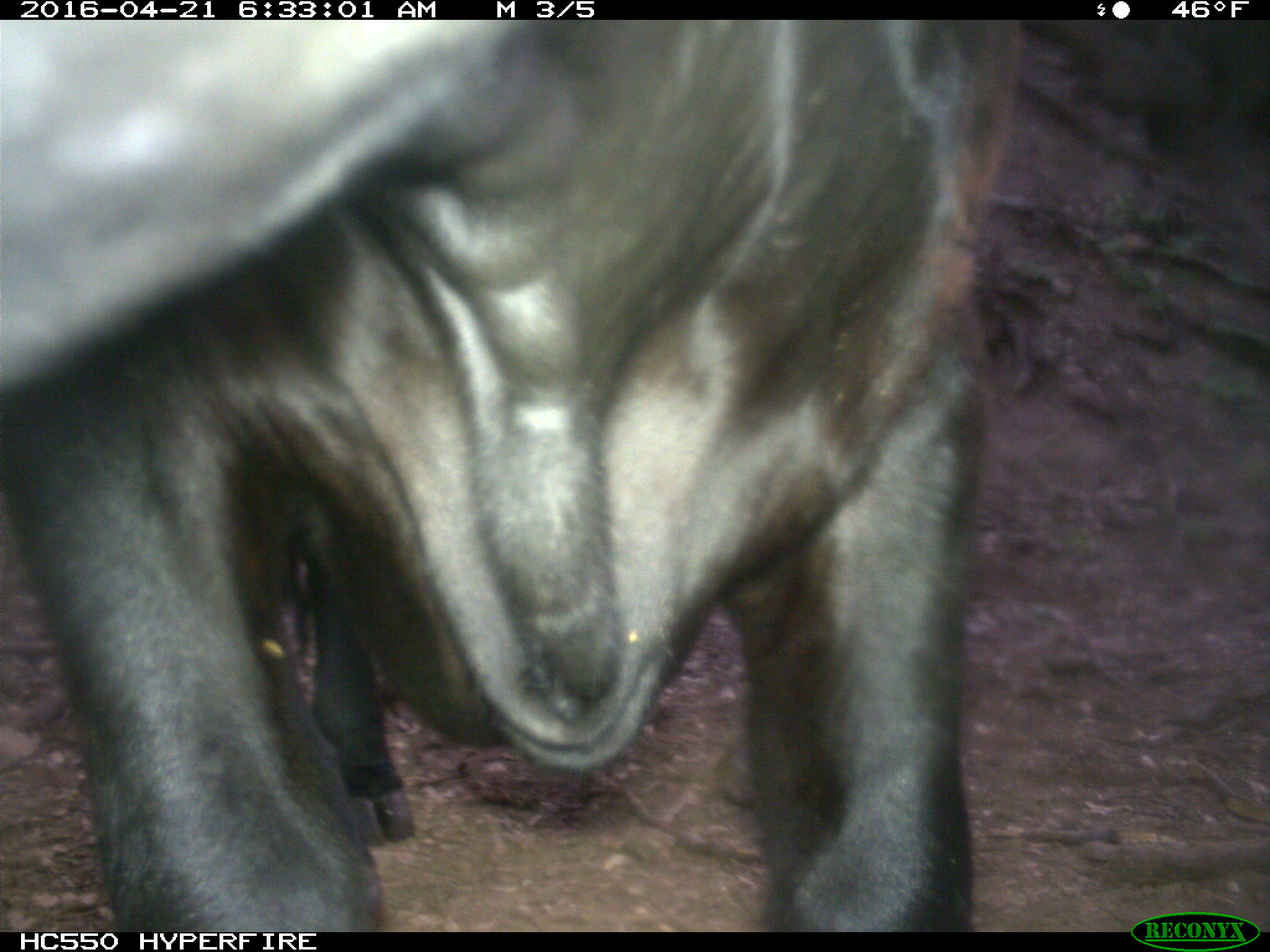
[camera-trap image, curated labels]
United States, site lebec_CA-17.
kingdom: Animalia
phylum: Chordata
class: Mammalia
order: Artiodactyla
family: Bovidae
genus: Bos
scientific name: Bos taurus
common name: domestic cow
Bos taurus (domestic cow).